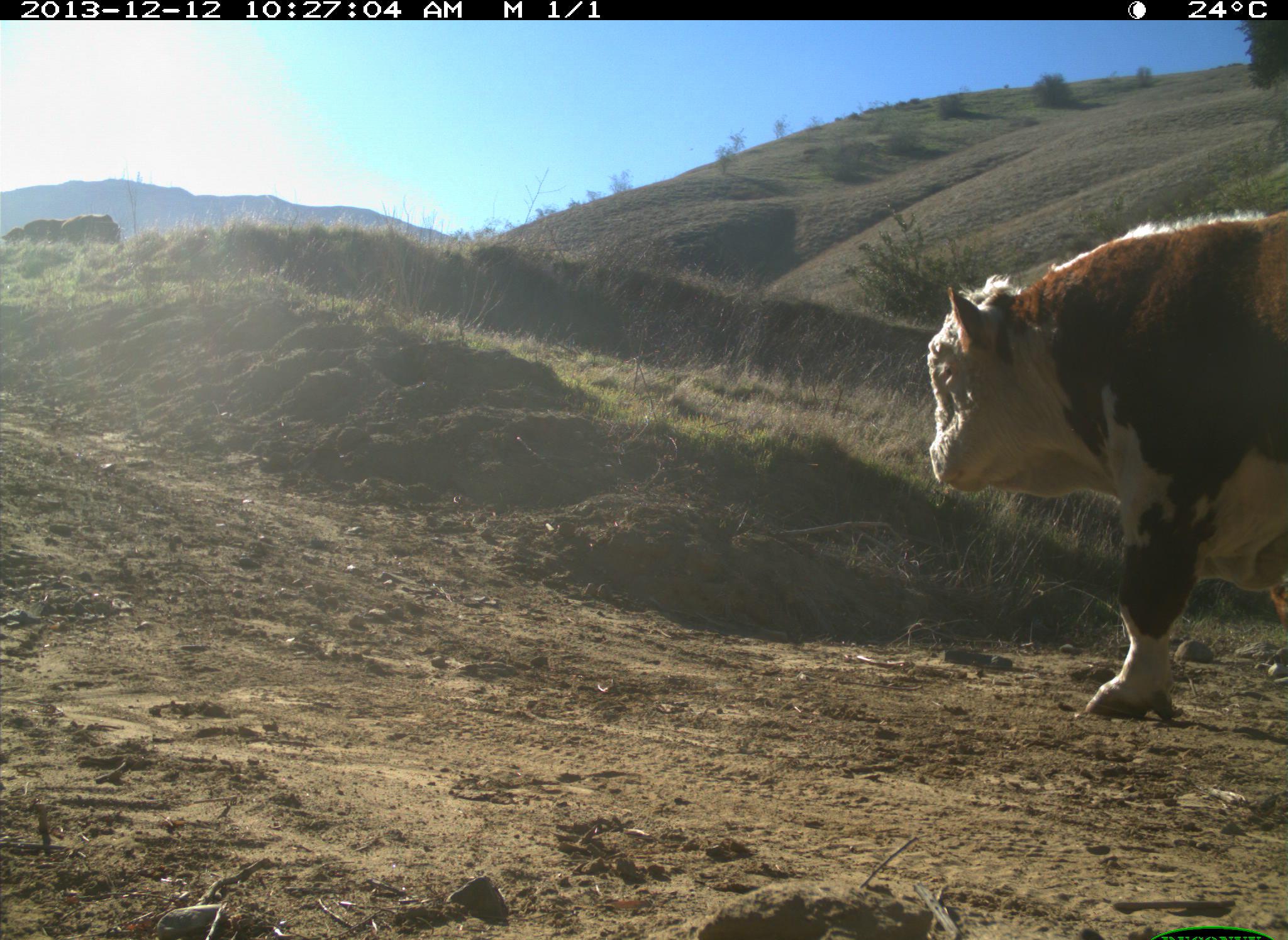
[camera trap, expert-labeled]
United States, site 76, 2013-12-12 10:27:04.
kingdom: Animalia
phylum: Chordata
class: Mammalia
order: Artiodactyla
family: Bovidae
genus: Bos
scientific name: Bos taurus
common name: cow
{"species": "cow (Bos taurus)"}